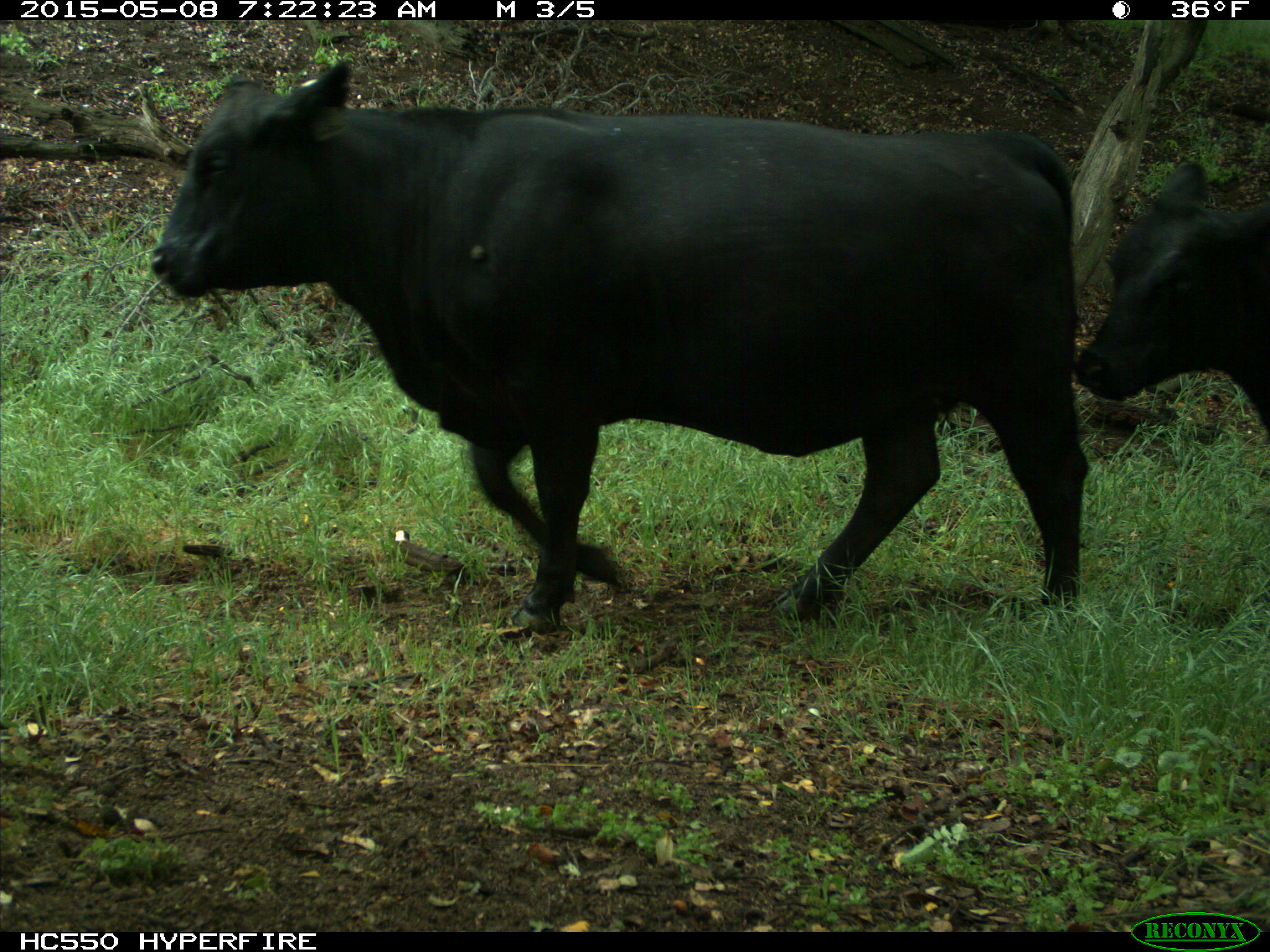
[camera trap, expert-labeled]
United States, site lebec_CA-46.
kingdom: Animalia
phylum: Chordata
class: Mammalia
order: Artiodactyla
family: Bovidae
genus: Bos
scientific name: Bos taurus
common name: domestic cow